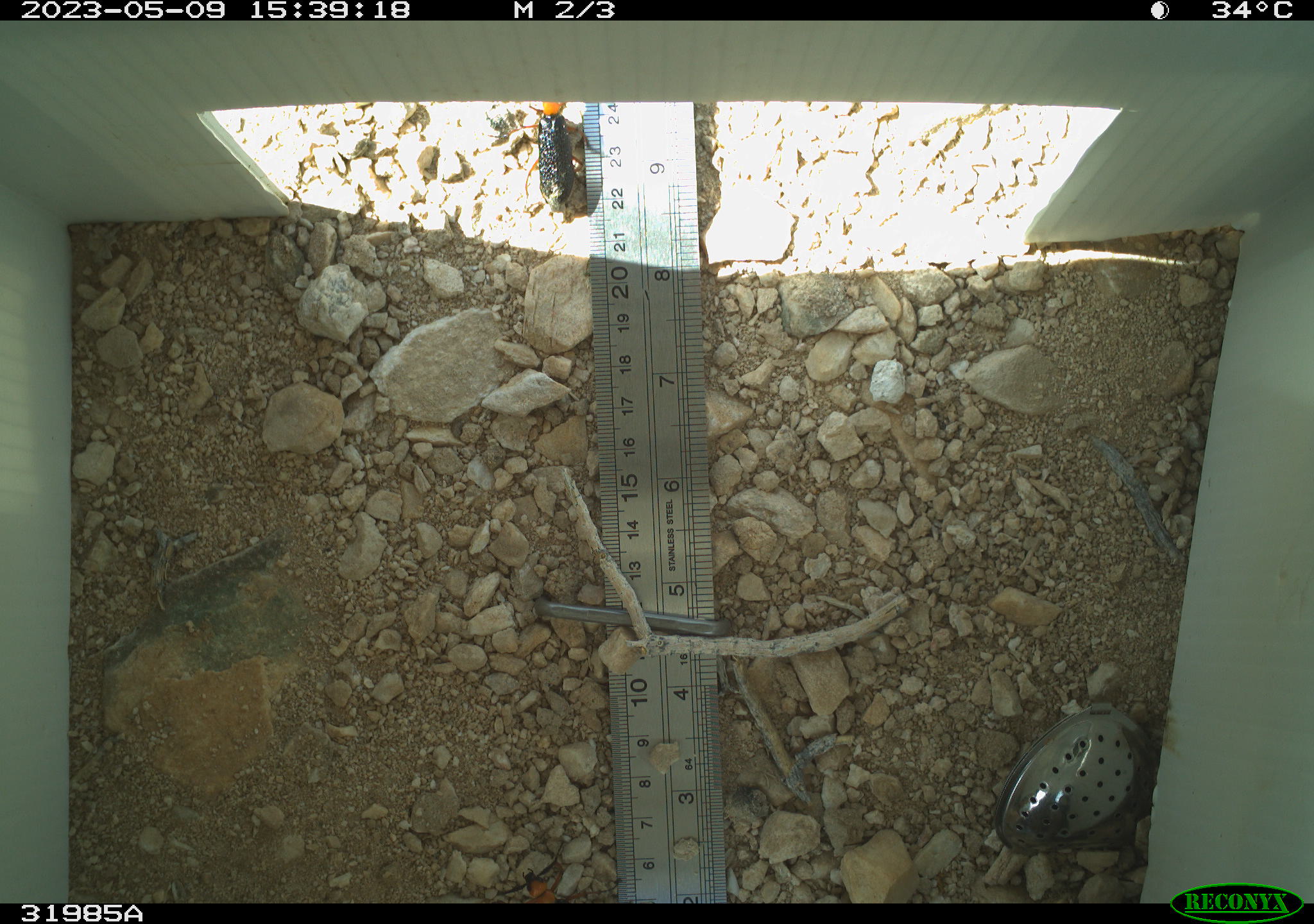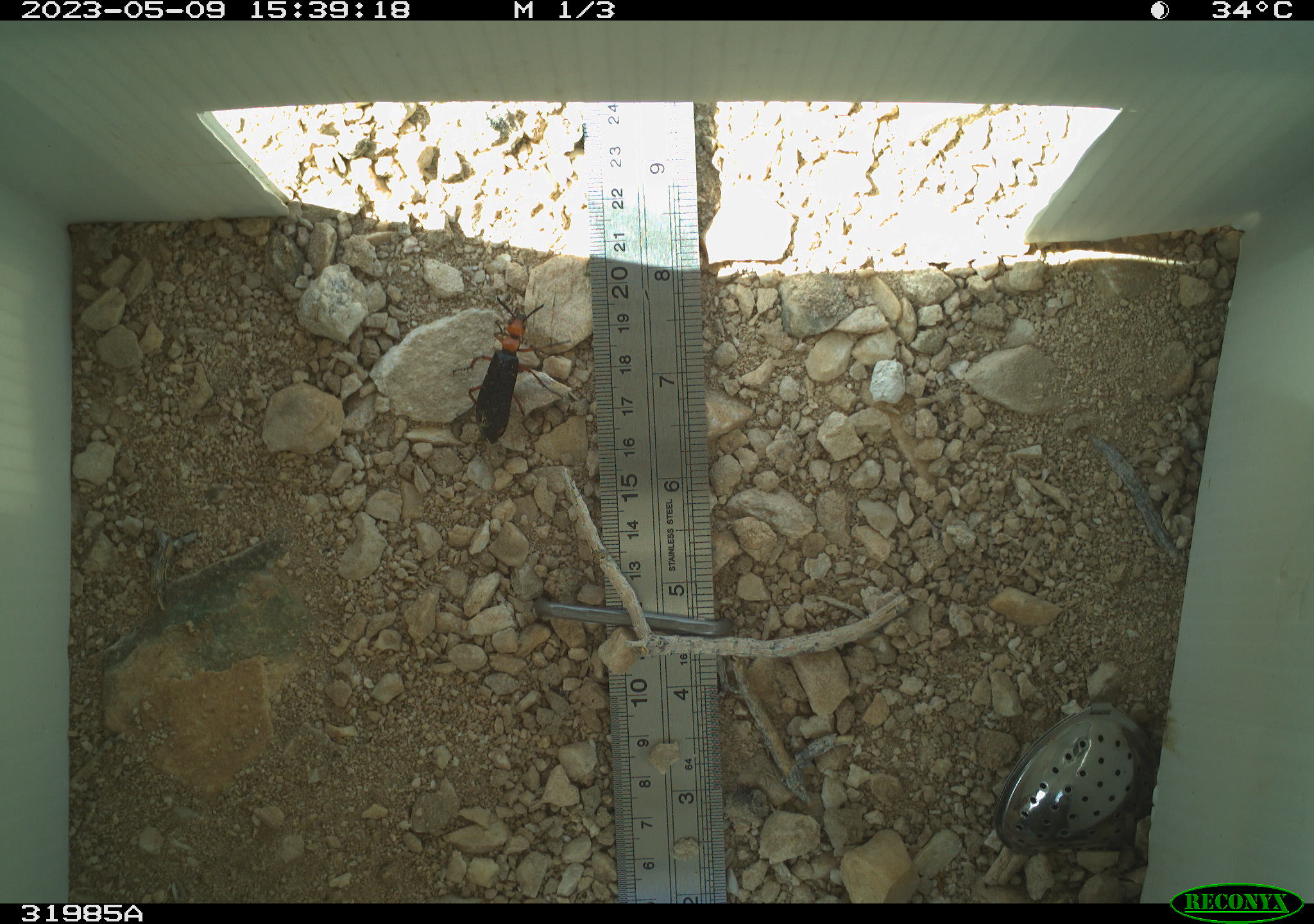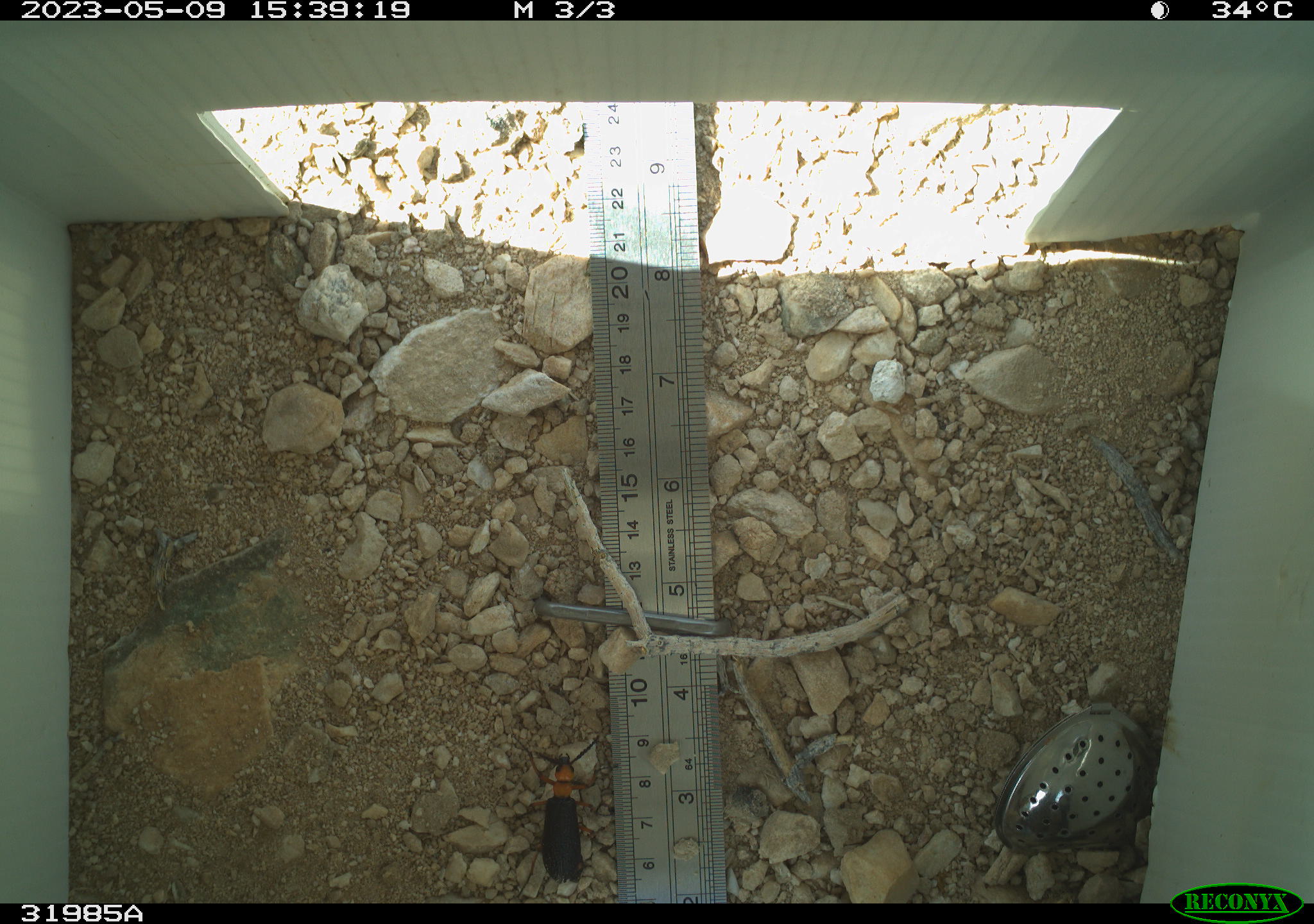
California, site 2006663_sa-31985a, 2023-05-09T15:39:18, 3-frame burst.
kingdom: Animalia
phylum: Arthropoda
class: Insecta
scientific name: Insecta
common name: insect